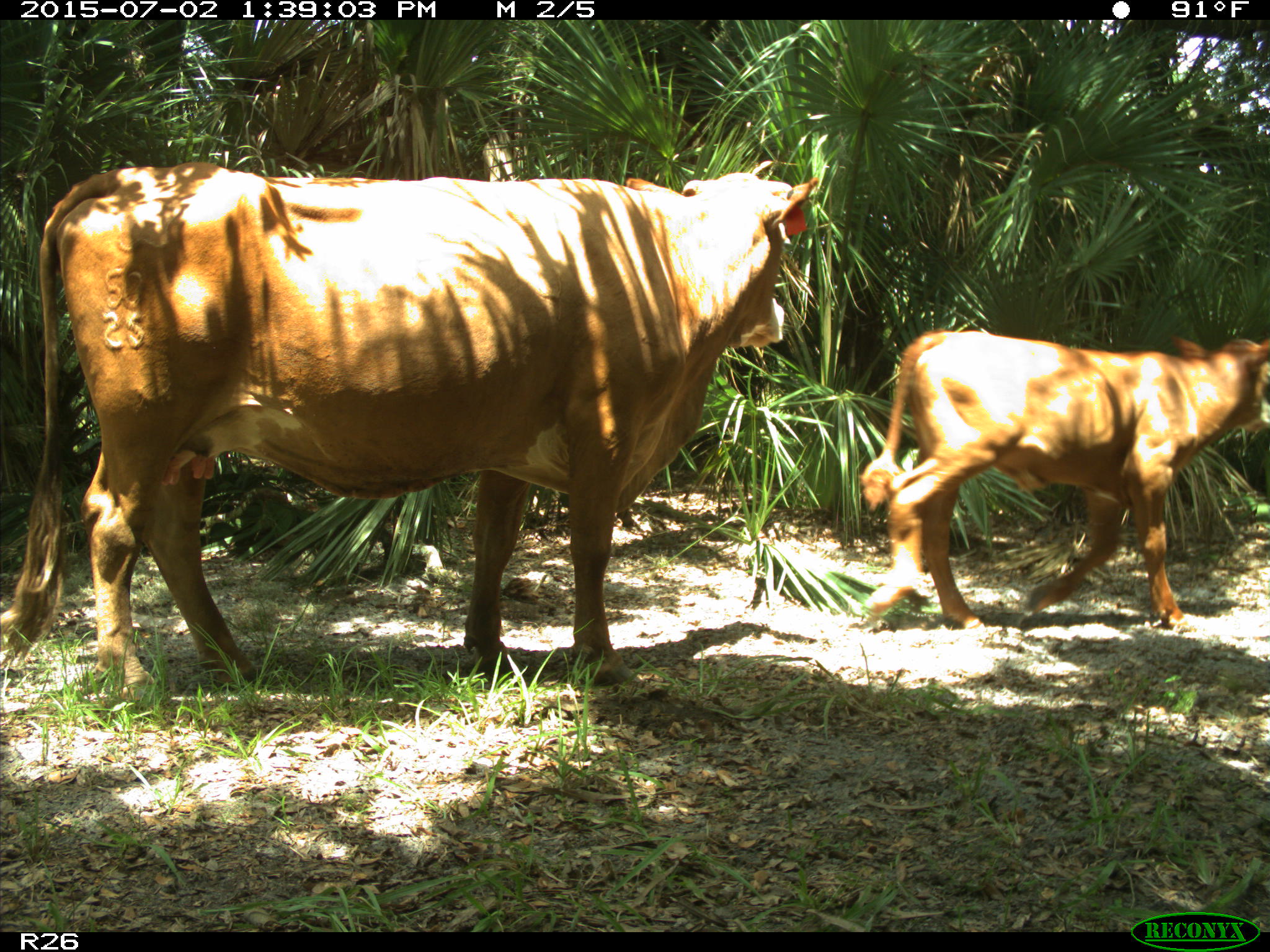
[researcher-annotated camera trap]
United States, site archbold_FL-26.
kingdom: Animalia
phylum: Chordata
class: Mammalia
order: Artiodactyla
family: Bovidae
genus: Bos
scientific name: Bos taurus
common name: domestic cow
Bos taurus (domestic cow).